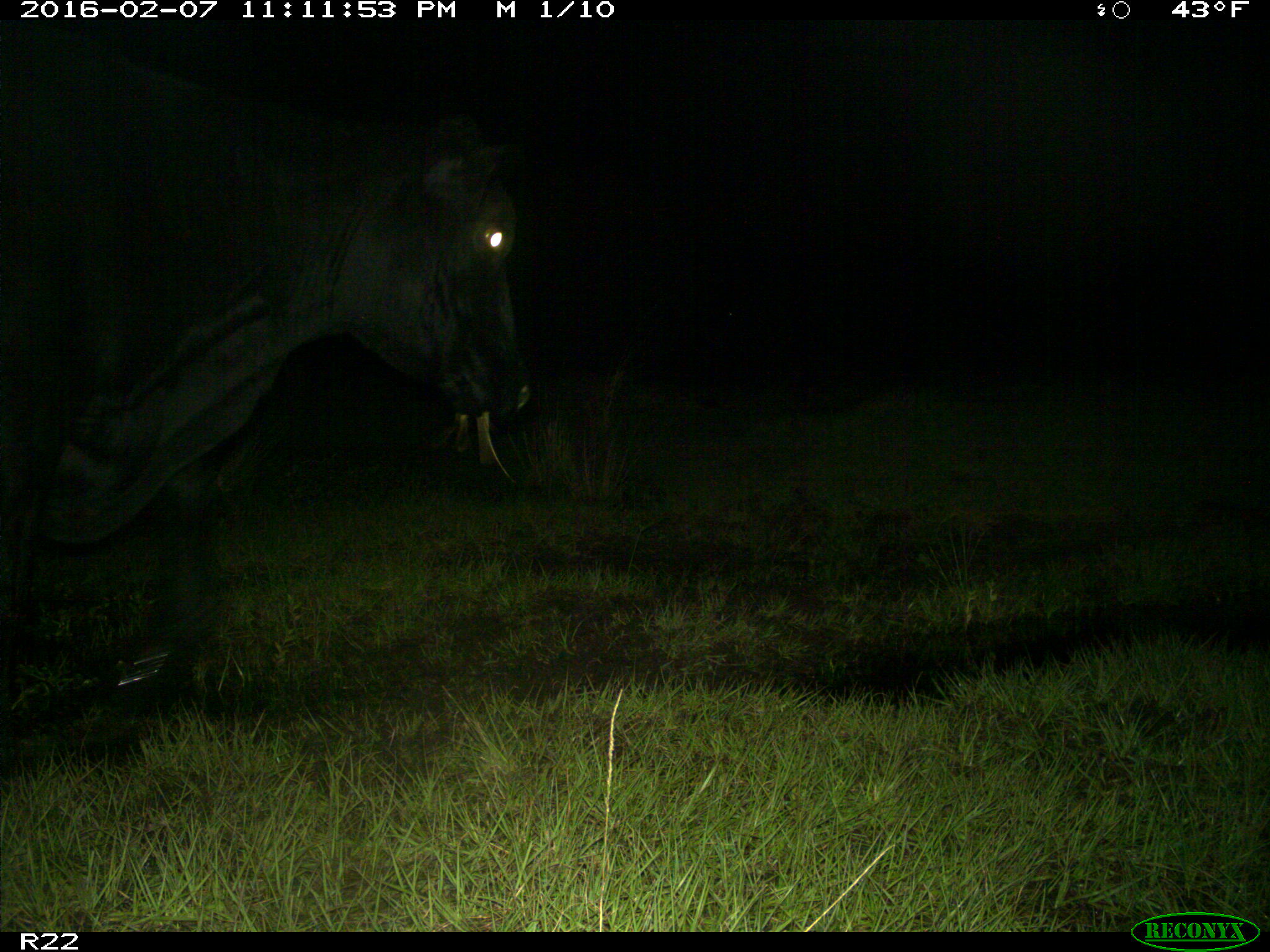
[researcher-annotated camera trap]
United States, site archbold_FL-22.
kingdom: Animalia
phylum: Chordata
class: Mammalia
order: Artiodactyla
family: Bovidae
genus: Bos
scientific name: Bos taurus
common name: domestic cow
Bos taurus (domestic cow).